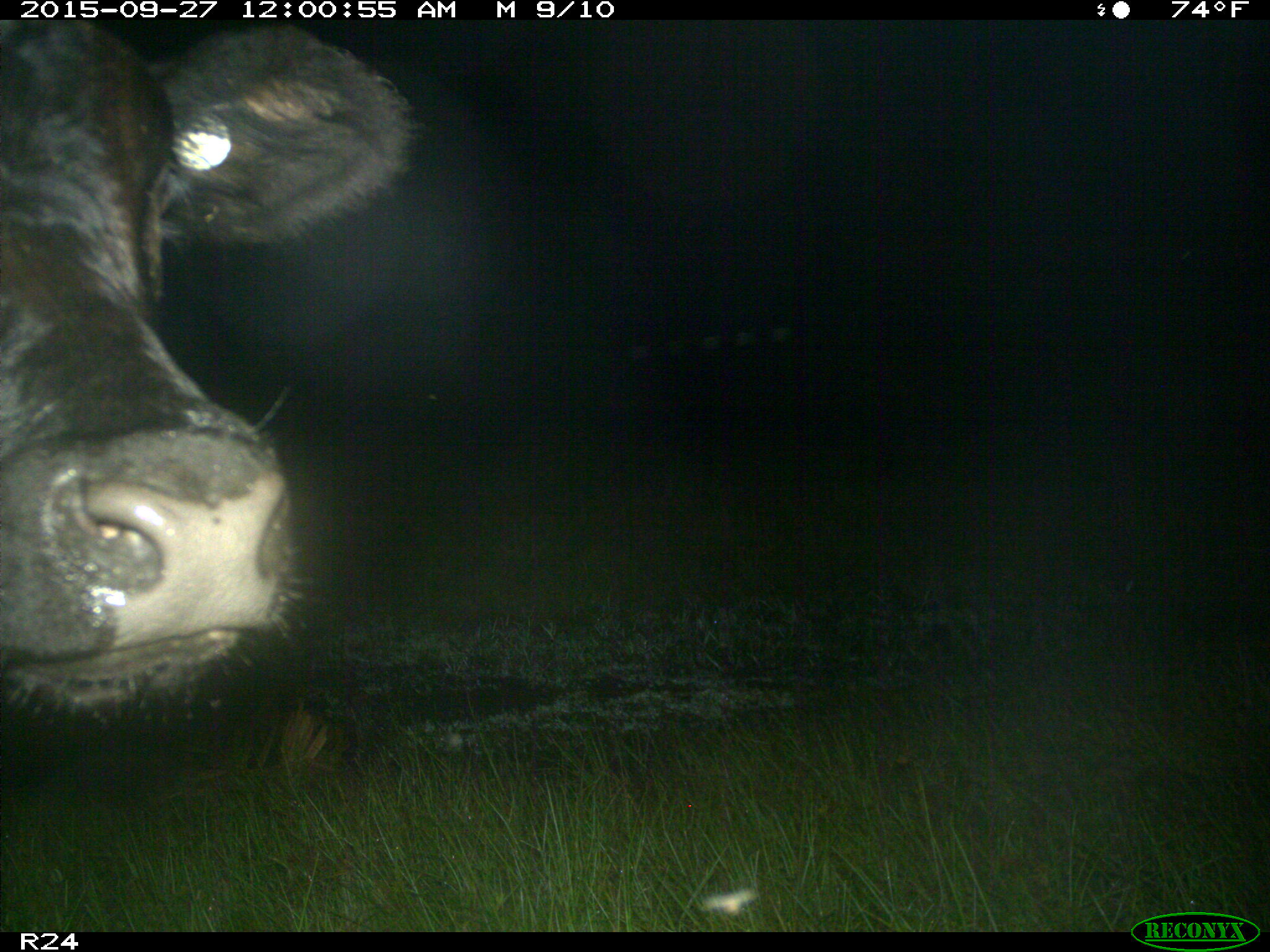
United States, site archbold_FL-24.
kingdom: Animalia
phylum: Chordata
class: Mammalia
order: Artiodactyla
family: Bovidae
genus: Bos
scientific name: Bos taurus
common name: domestic cow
Bos taurus (domestic cow).